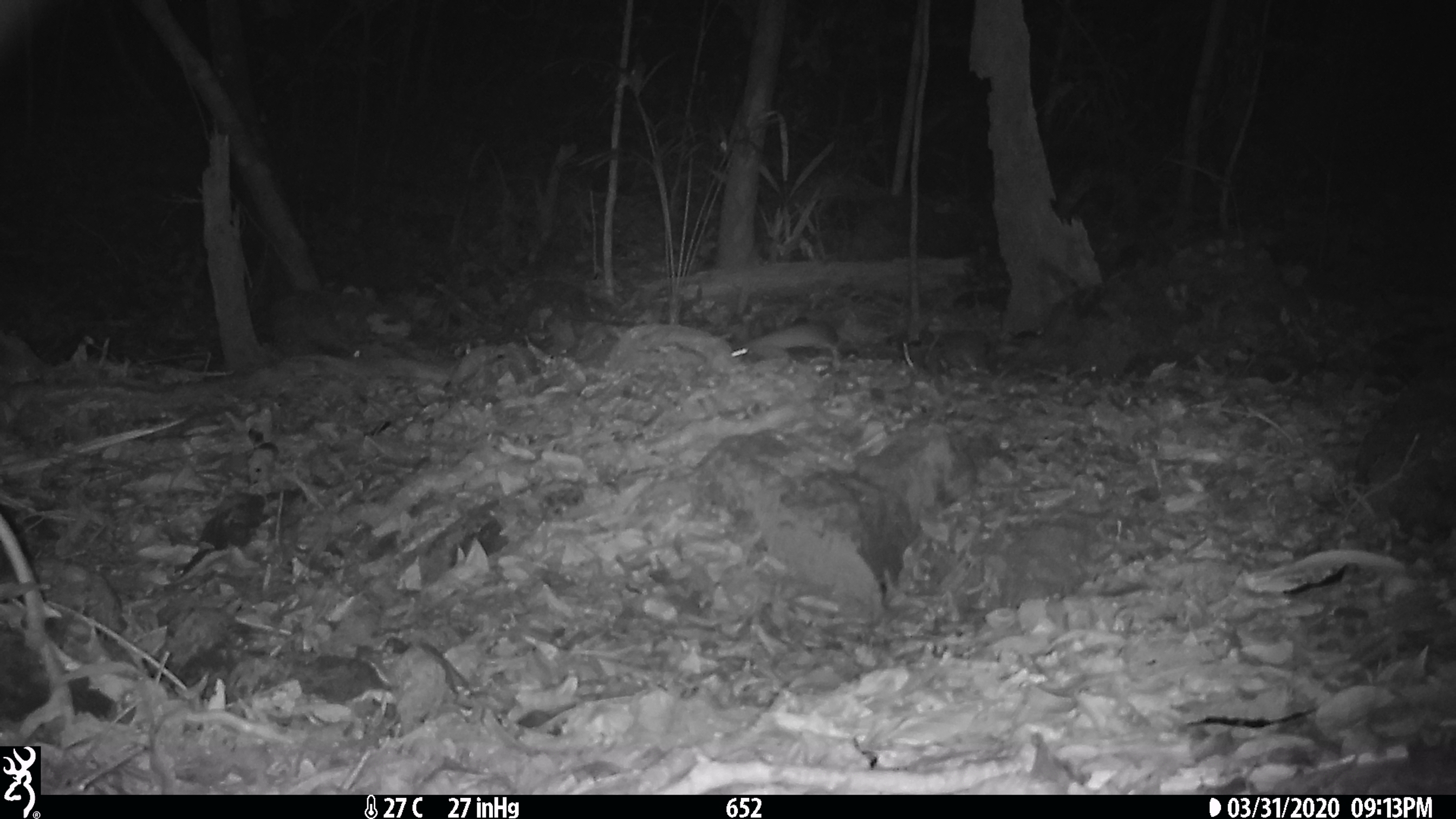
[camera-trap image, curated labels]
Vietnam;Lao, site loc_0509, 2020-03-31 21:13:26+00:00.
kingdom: Animalia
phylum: Chordata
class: Mammalia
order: Rodentia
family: Muridae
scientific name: Muridae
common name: old-world mice and rats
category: unidentified murid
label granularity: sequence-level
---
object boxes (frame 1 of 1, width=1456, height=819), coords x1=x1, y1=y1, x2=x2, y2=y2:
unidentified murid: x1=730, y1=320, x2=842, y2=368